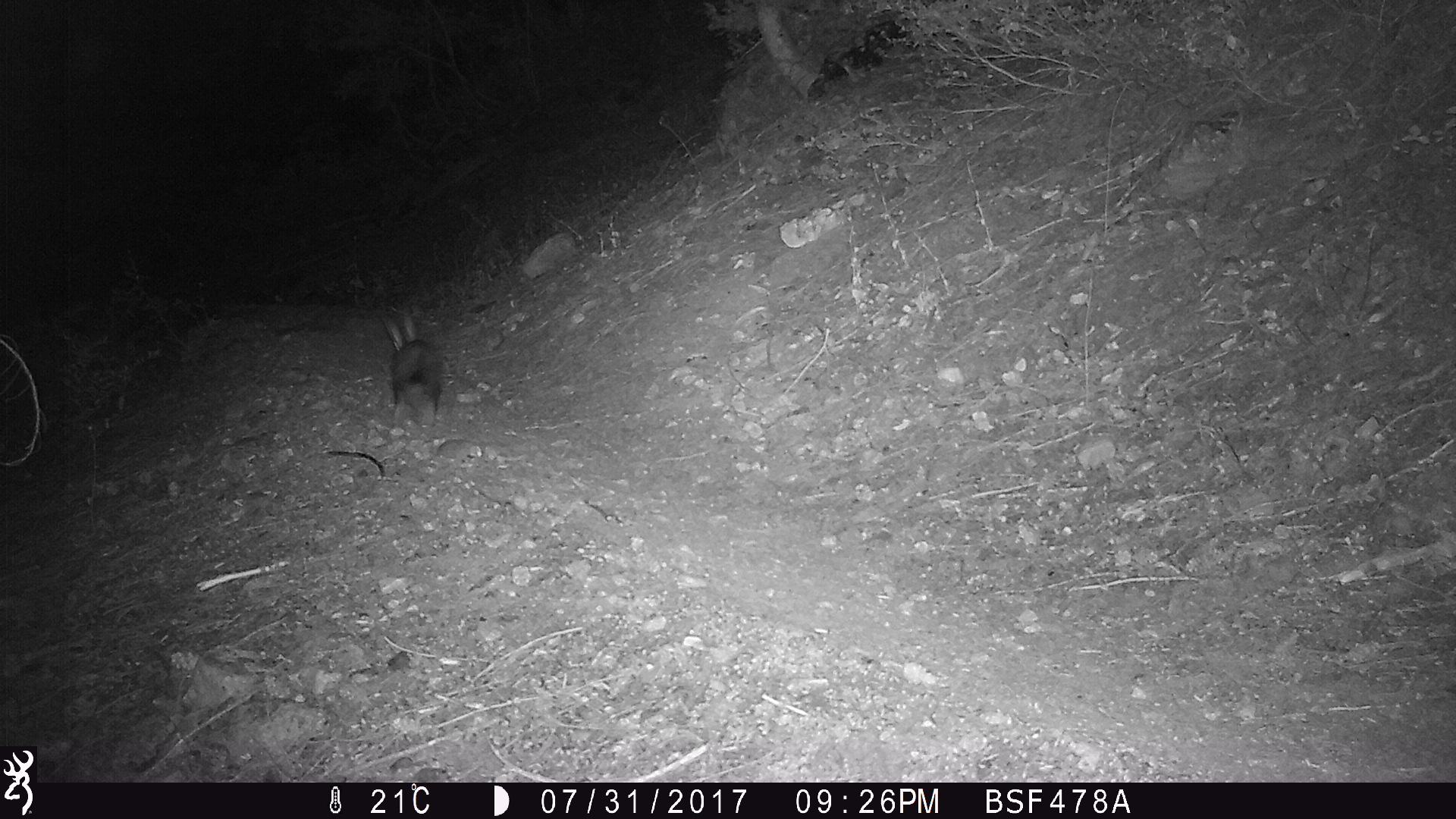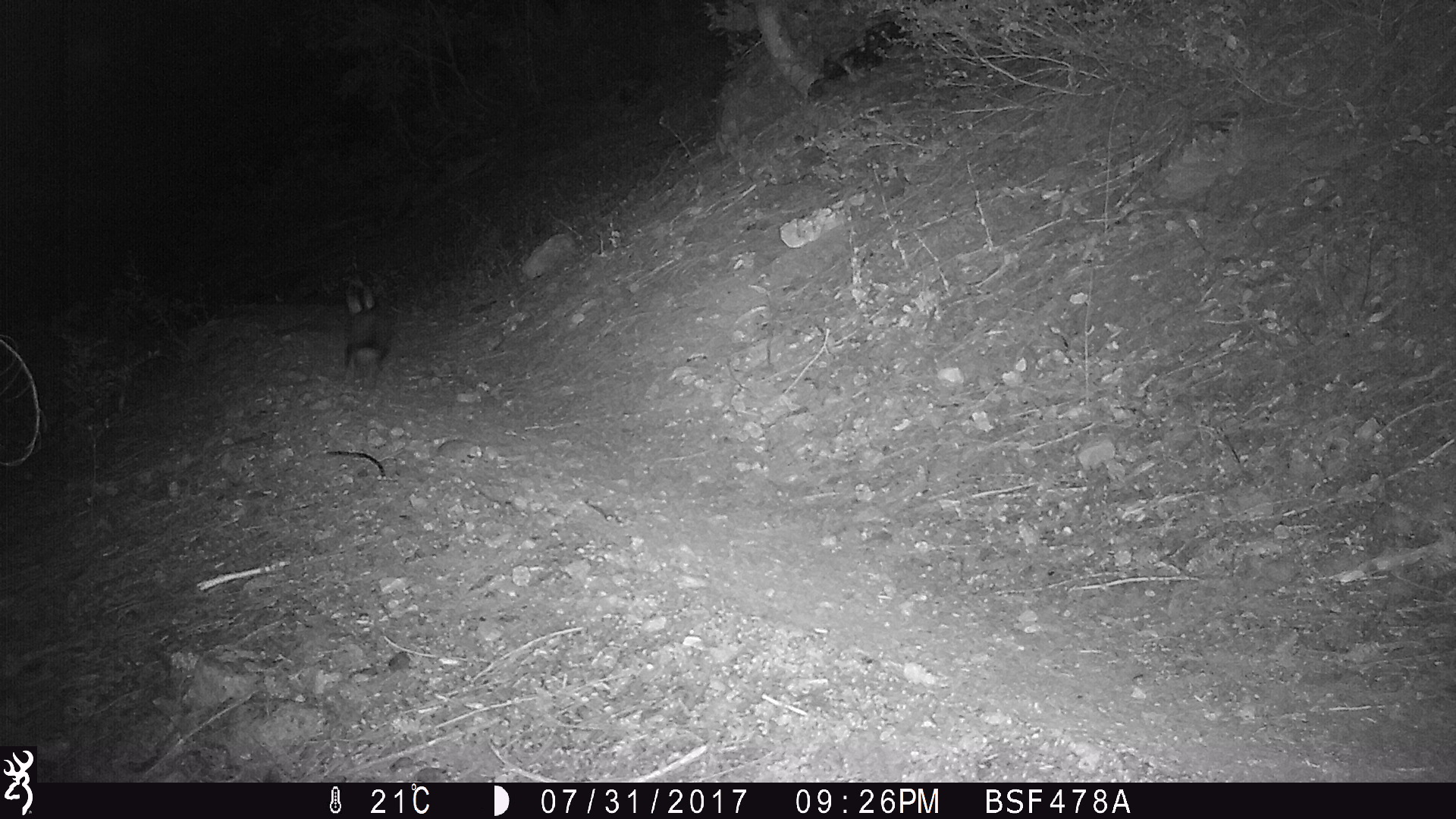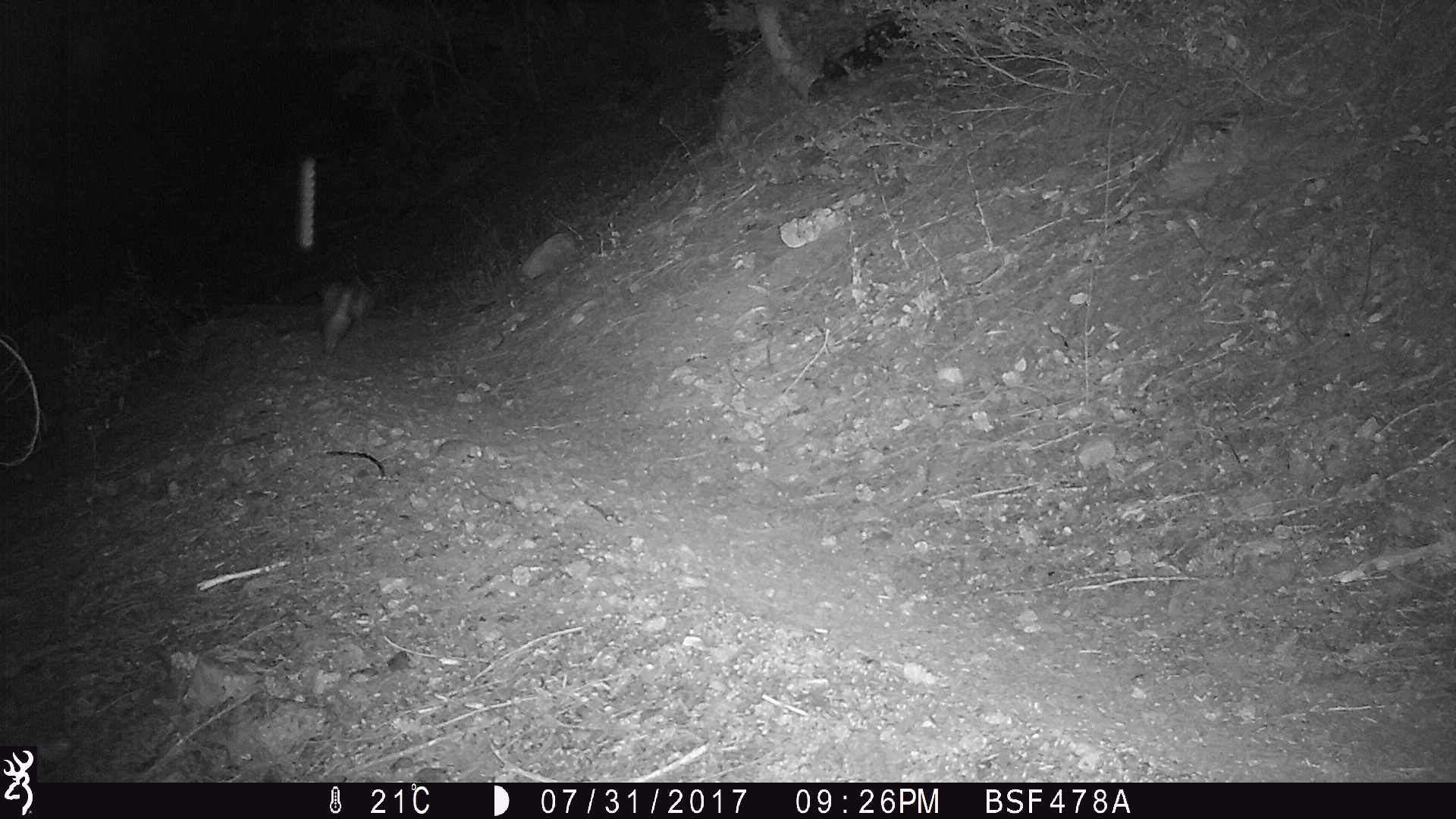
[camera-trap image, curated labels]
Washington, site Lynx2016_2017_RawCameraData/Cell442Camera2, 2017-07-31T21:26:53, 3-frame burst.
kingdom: Animalia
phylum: Chordata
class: Mammalia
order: Lagomorpha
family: Leporidae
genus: Lepus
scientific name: Lepus americanus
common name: snowshoe hare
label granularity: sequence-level